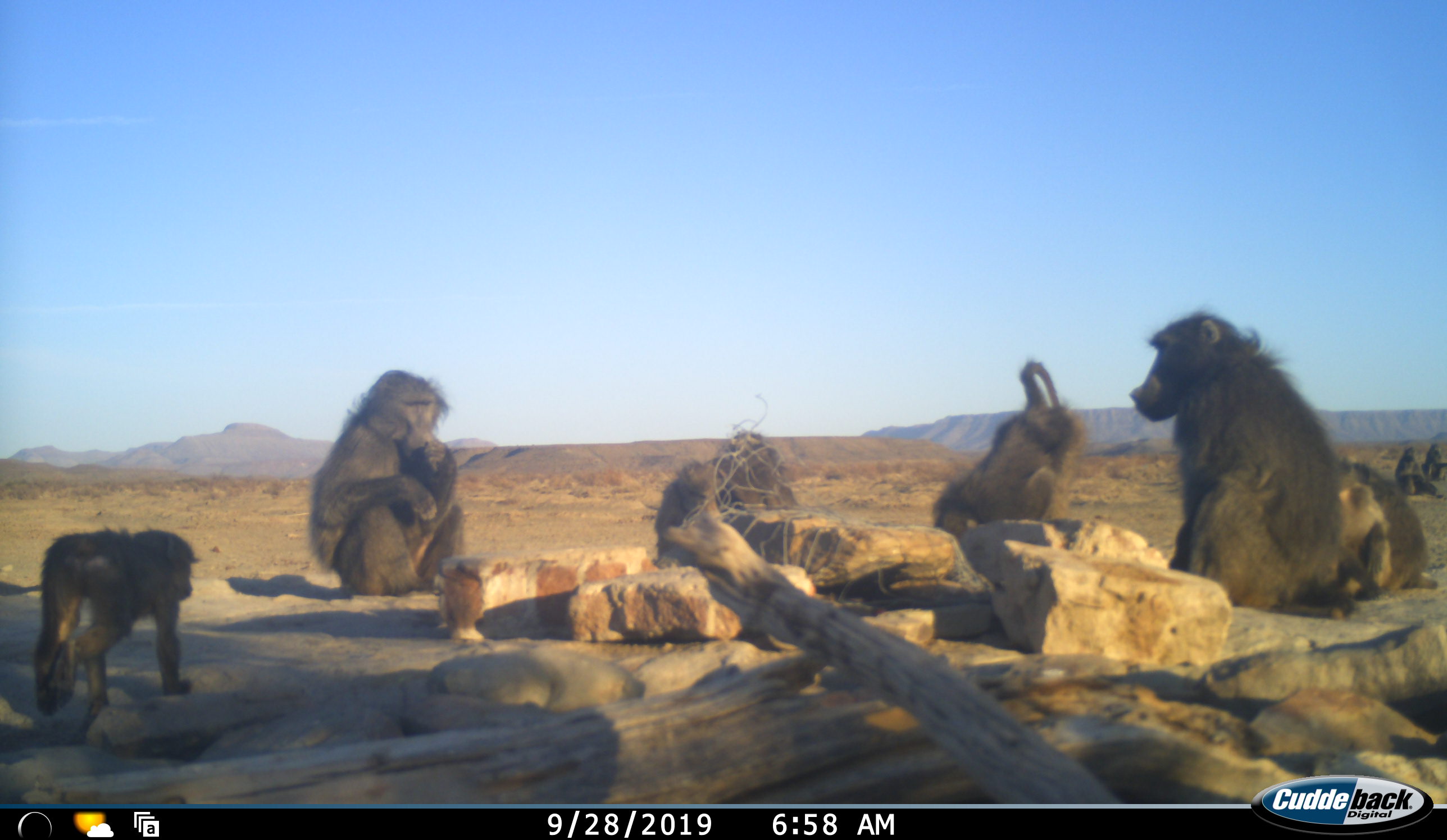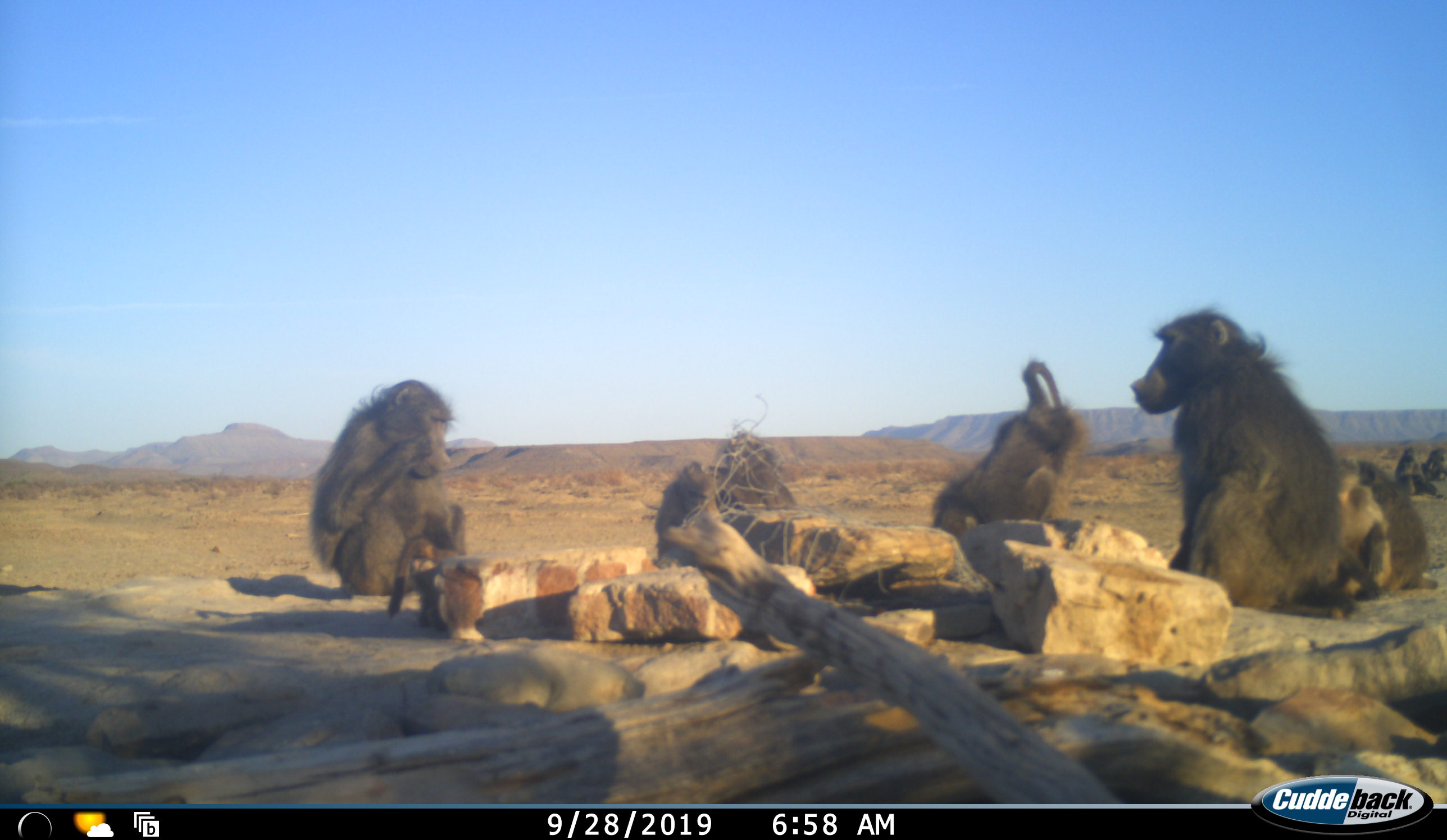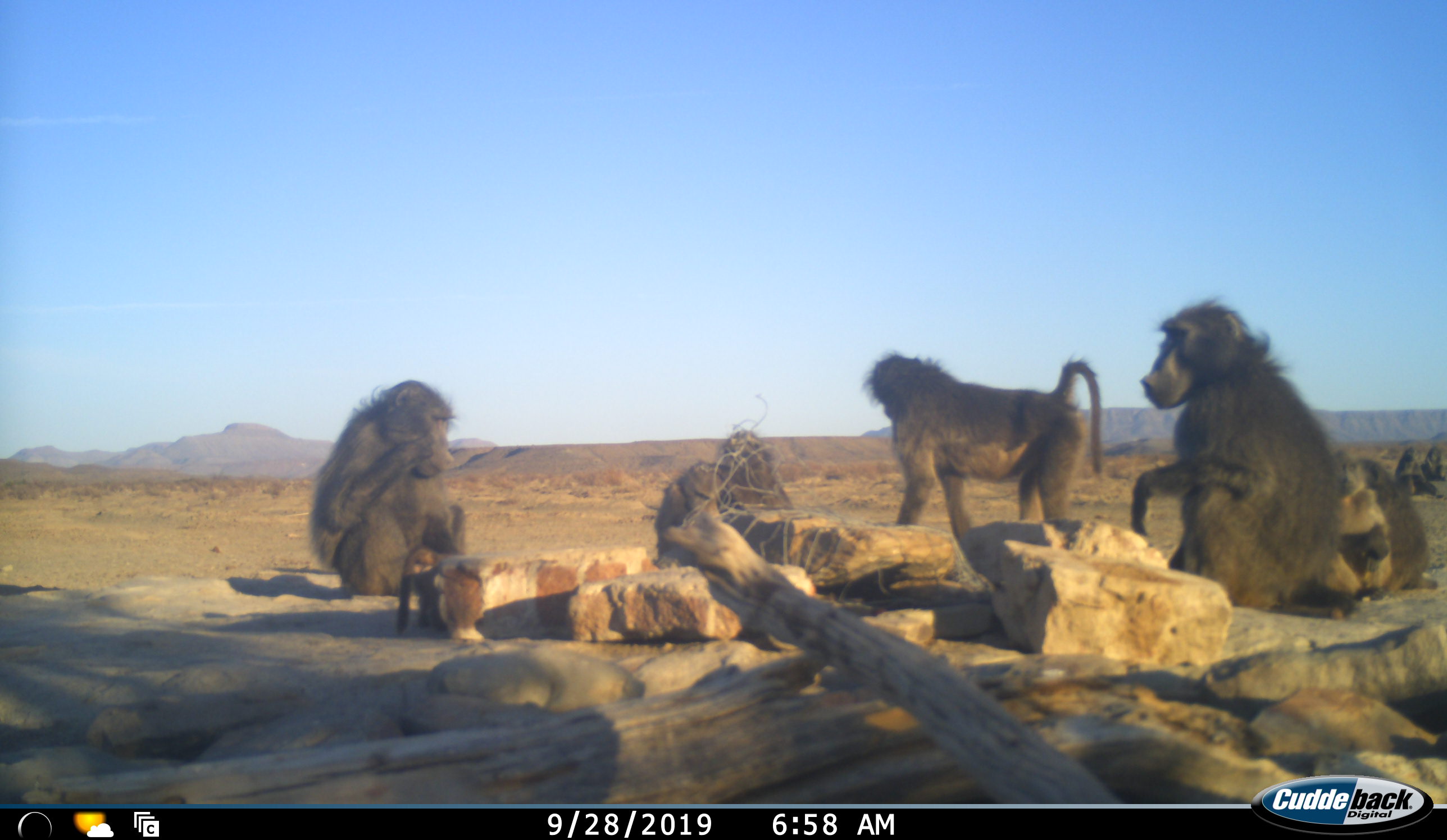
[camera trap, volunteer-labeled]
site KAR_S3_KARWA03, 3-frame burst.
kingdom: Animalia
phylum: Chordata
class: Mammalia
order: Primates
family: Cercopithecidae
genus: Papio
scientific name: Papio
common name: baboon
Baboon (Papio), count 10. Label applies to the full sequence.